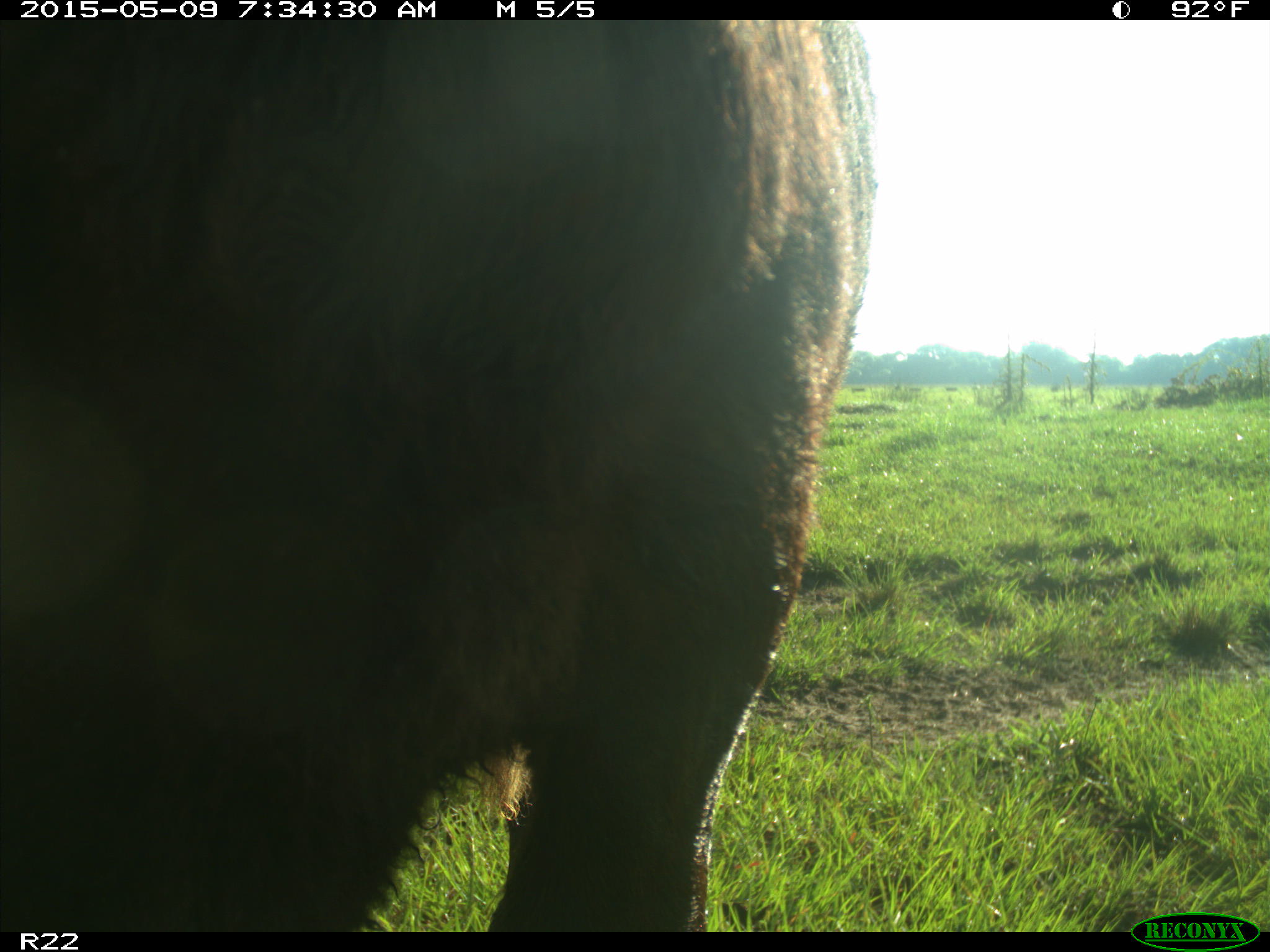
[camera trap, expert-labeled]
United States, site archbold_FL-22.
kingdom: Animalia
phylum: Chordata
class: Mammalia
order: Artiodactyla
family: Bovidae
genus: Bos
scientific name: Bos taurus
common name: domestic cow